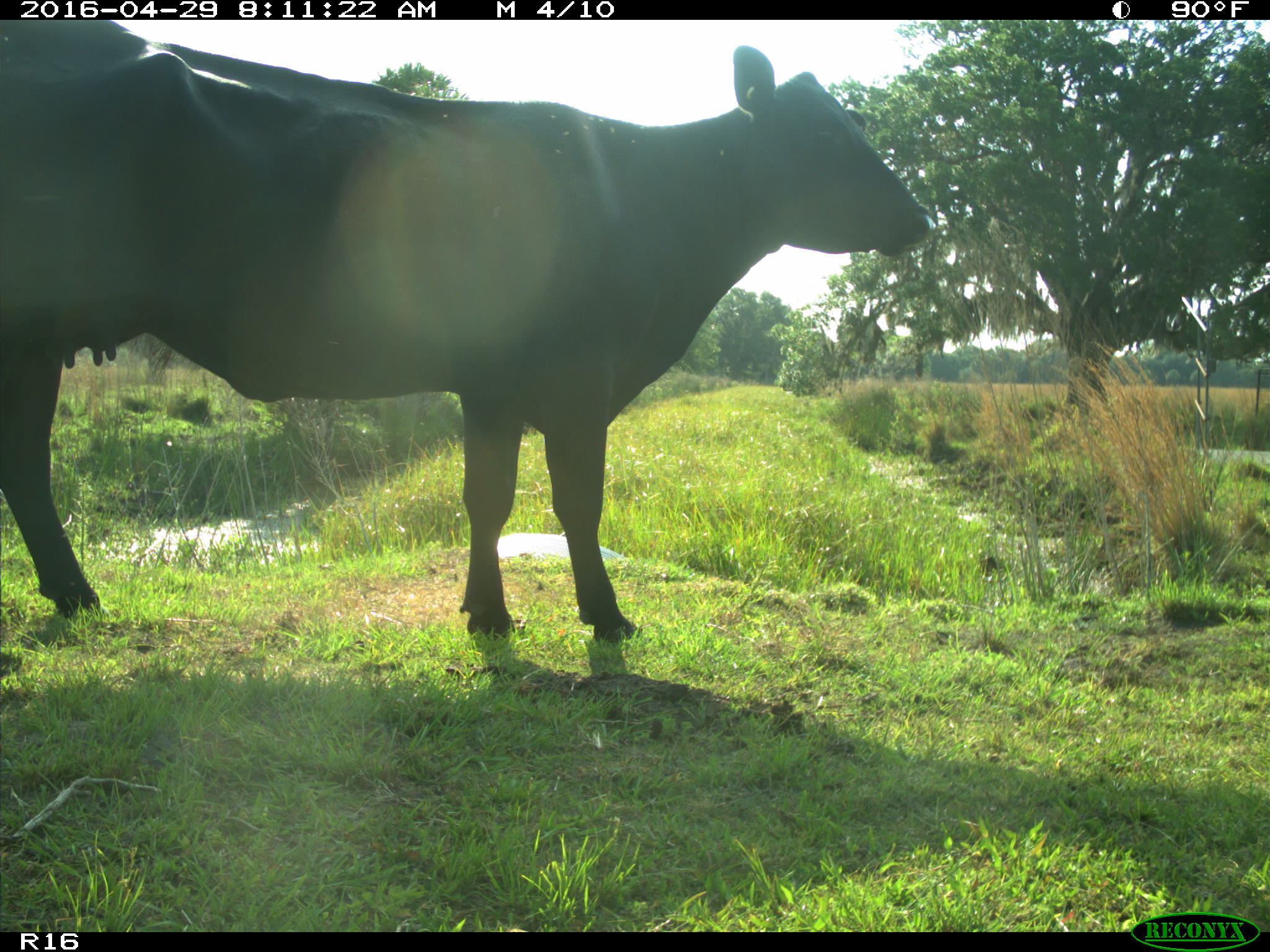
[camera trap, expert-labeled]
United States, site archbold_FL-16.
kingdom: Animalia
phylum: Chordata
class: Mammalia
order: Artiodactyla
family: Bovidae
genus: Bos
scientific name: Bos taurus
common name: domestic cow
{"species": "Bos taurus (domestic cow)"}